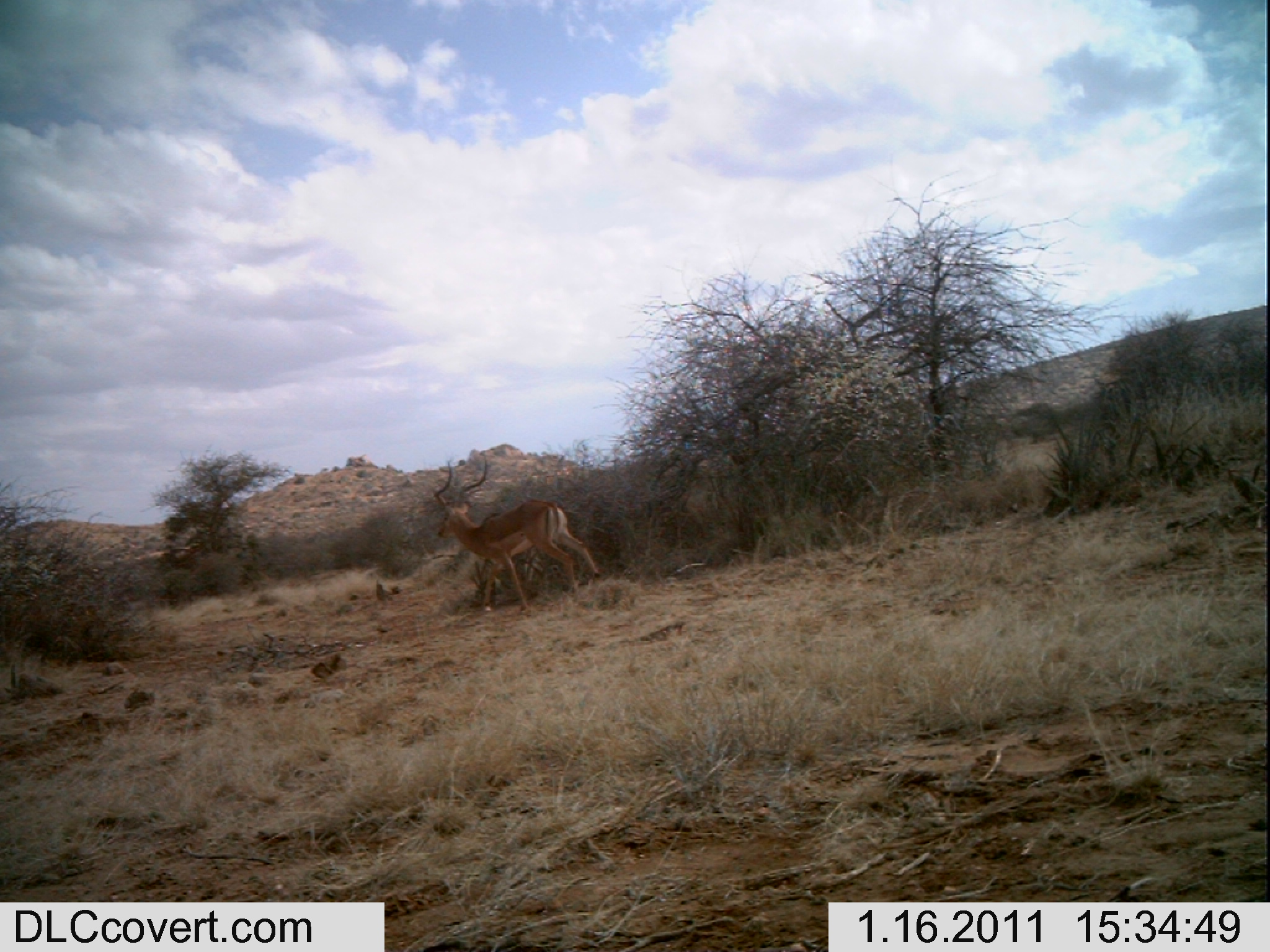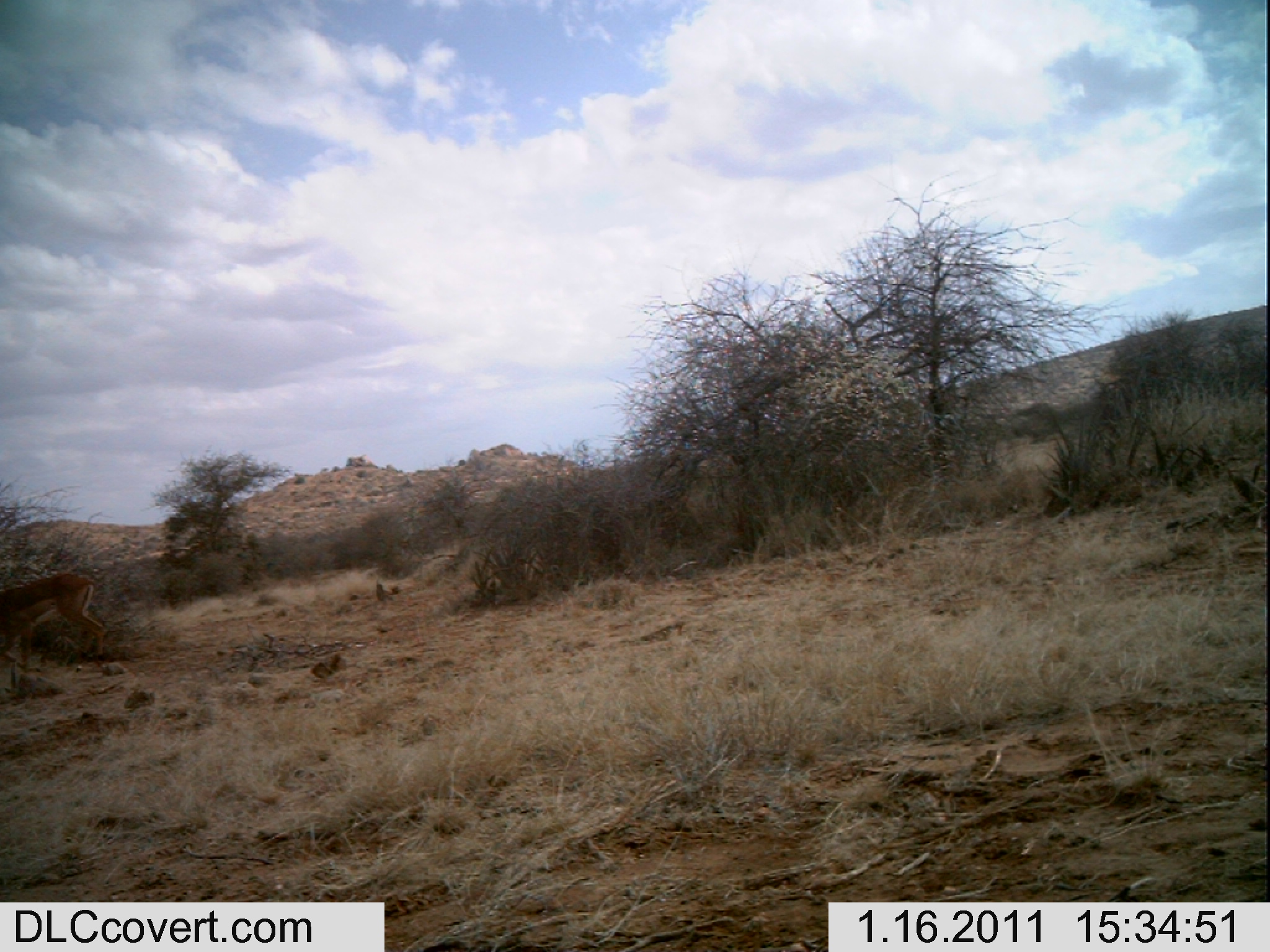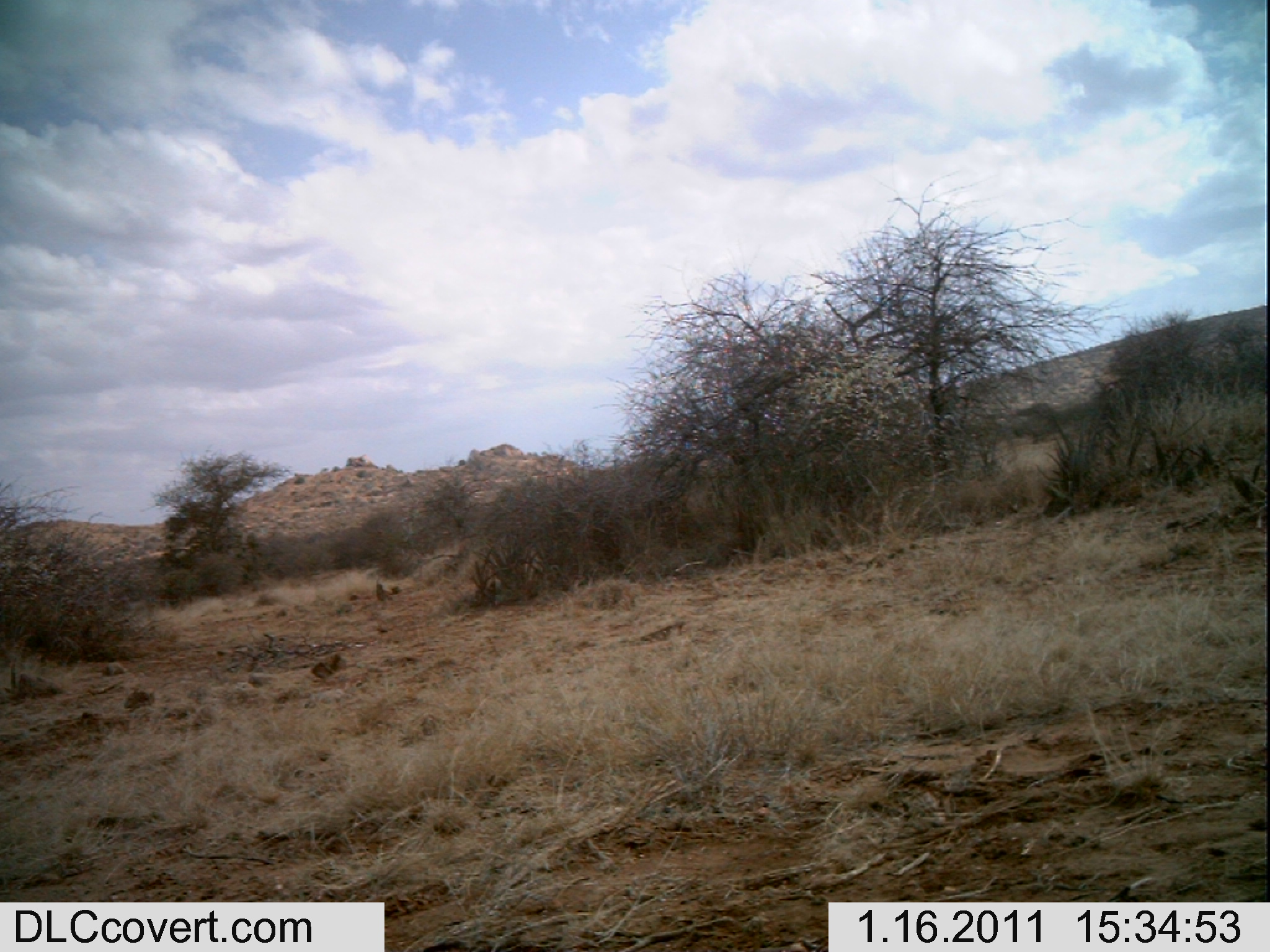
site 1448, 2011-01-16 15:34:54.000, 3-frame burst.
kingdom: Animalia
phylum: Chordata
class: Mammalia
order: Artiodactyla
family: Bovidae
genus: Aepyceros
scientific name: Aepyceros melampus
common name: impala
Aepyceros melampus (impala), count 1.